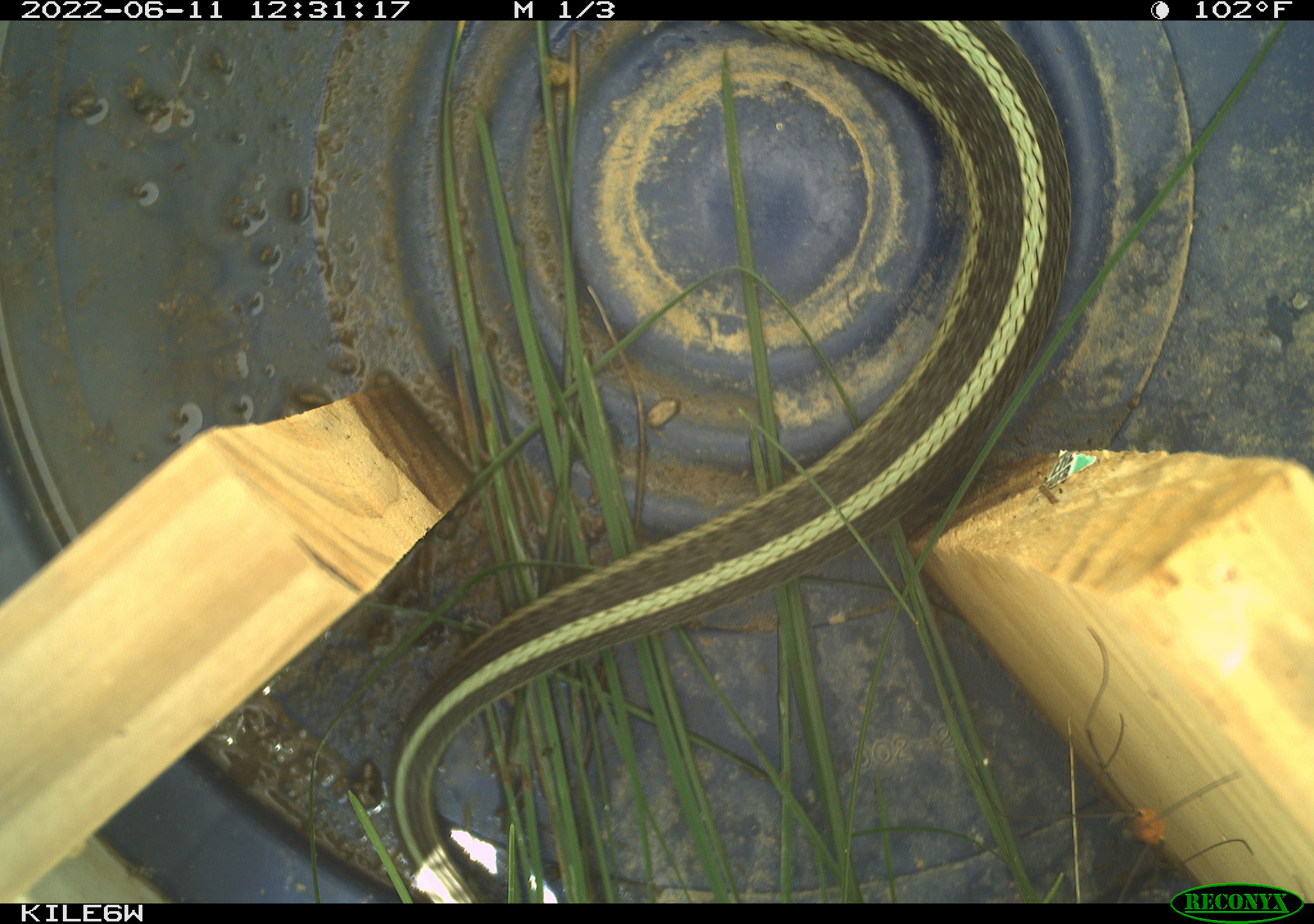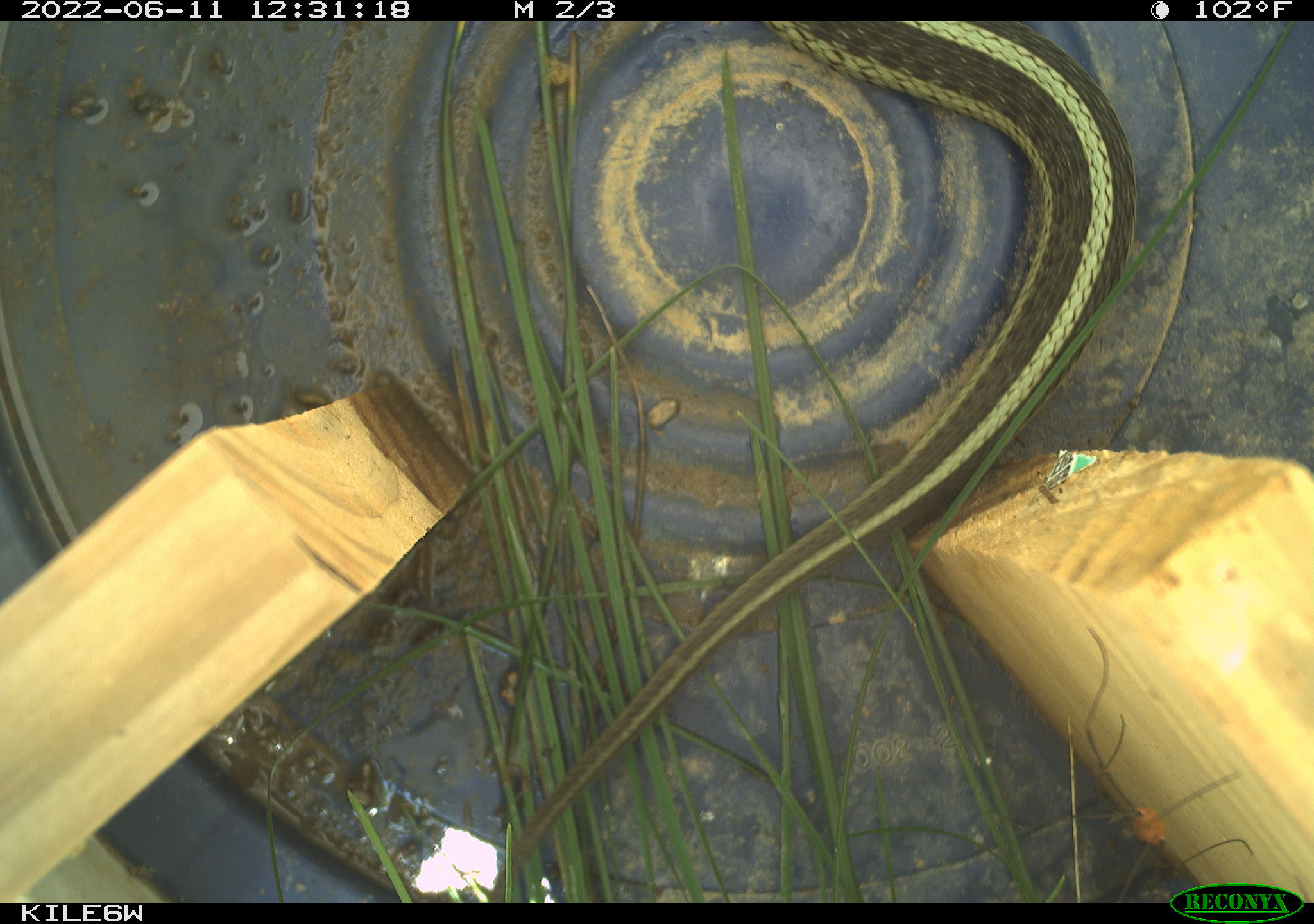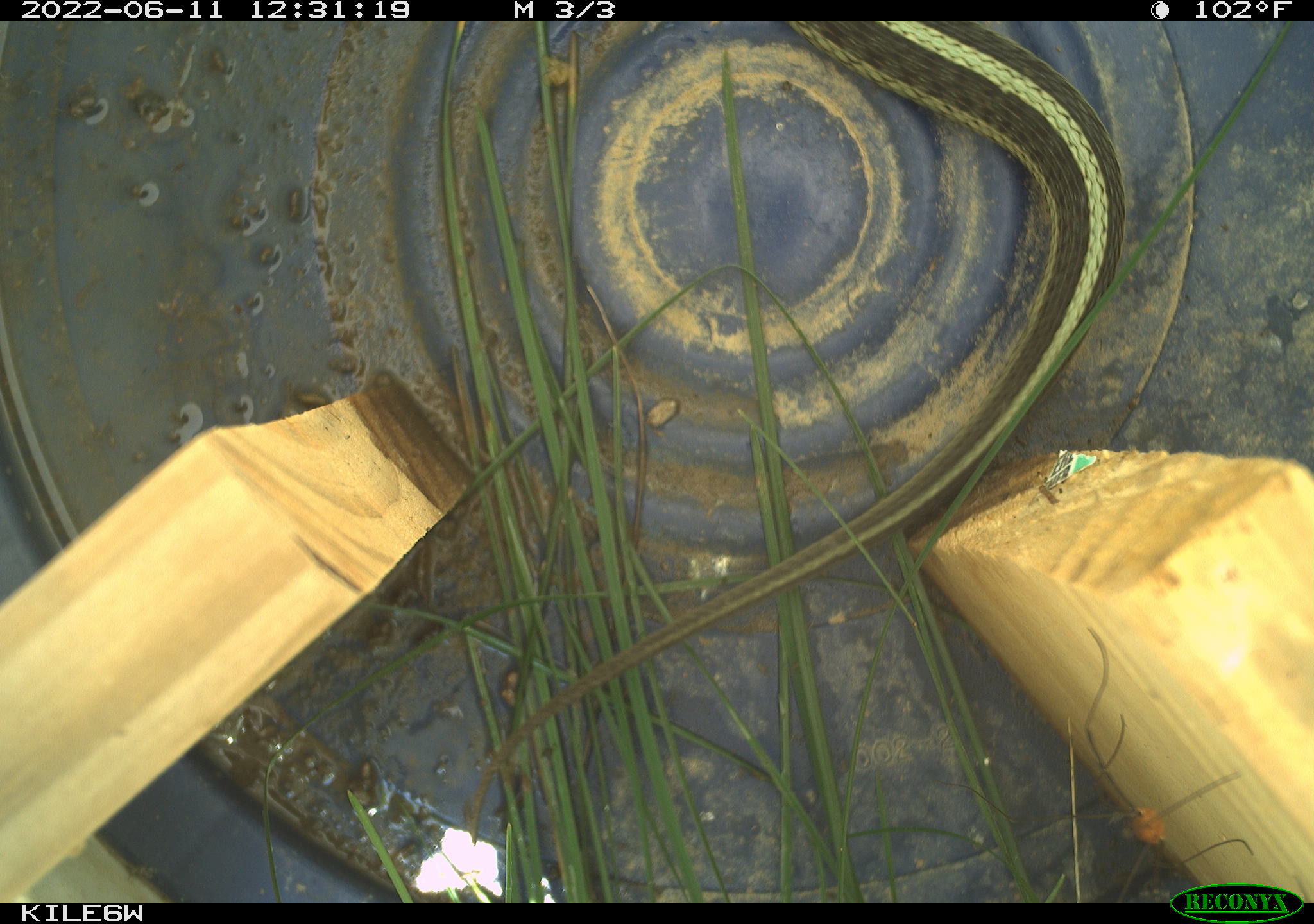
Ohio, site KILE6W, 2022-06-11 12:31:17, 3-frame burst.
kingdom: Animalia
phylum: Chordata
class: Reptilia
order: Squamata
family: Colubridae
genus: Thamnophis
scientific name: Thamnophis sirtalis sirtalis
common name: eastern gartersnake